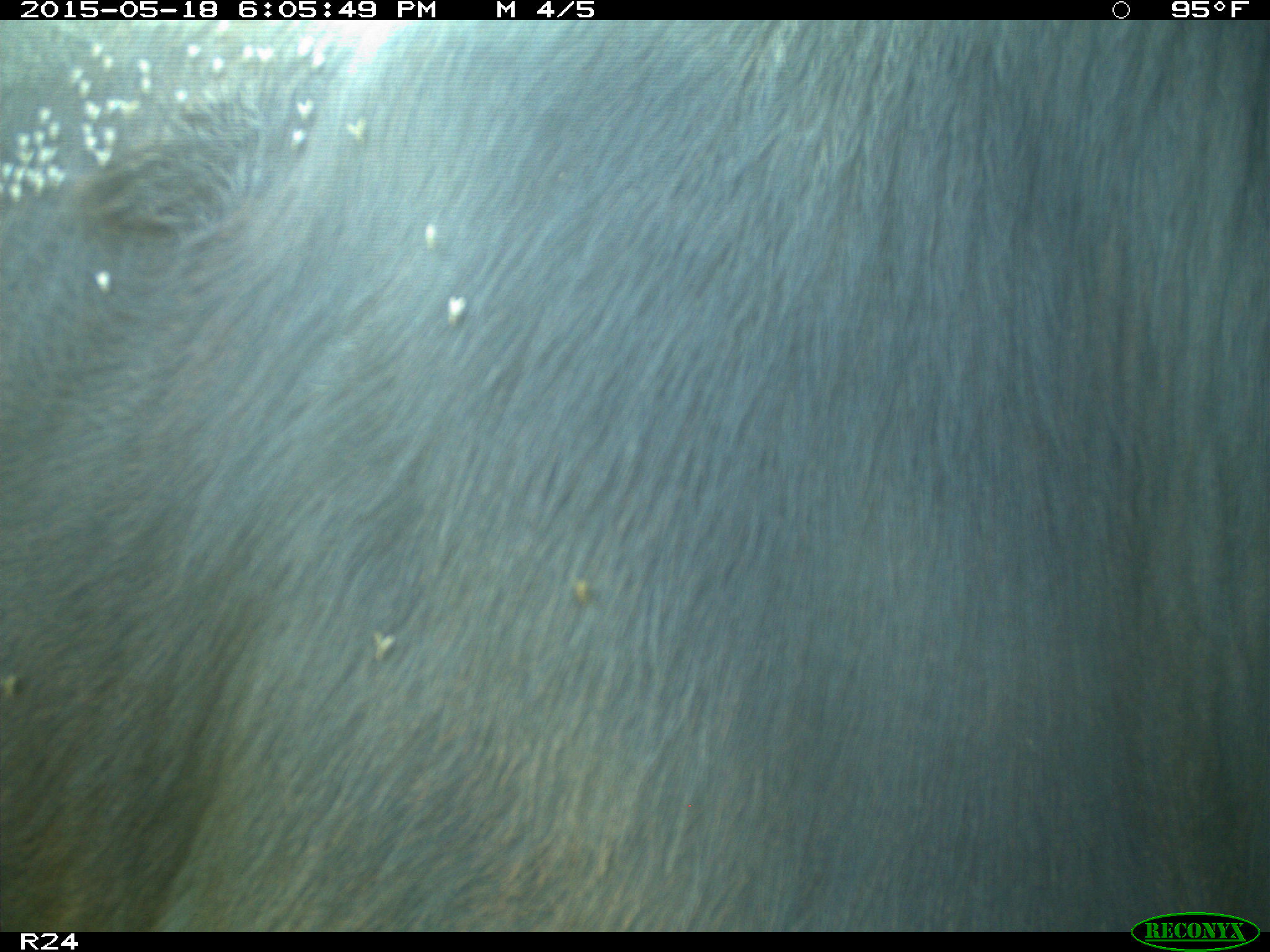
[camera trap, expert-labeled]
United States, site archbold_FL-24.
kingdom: Animalia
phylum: Chordata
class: Mammalia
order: Artiodactyla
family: Bovidae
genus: Bos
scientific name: Bos taurus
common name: domestic cow